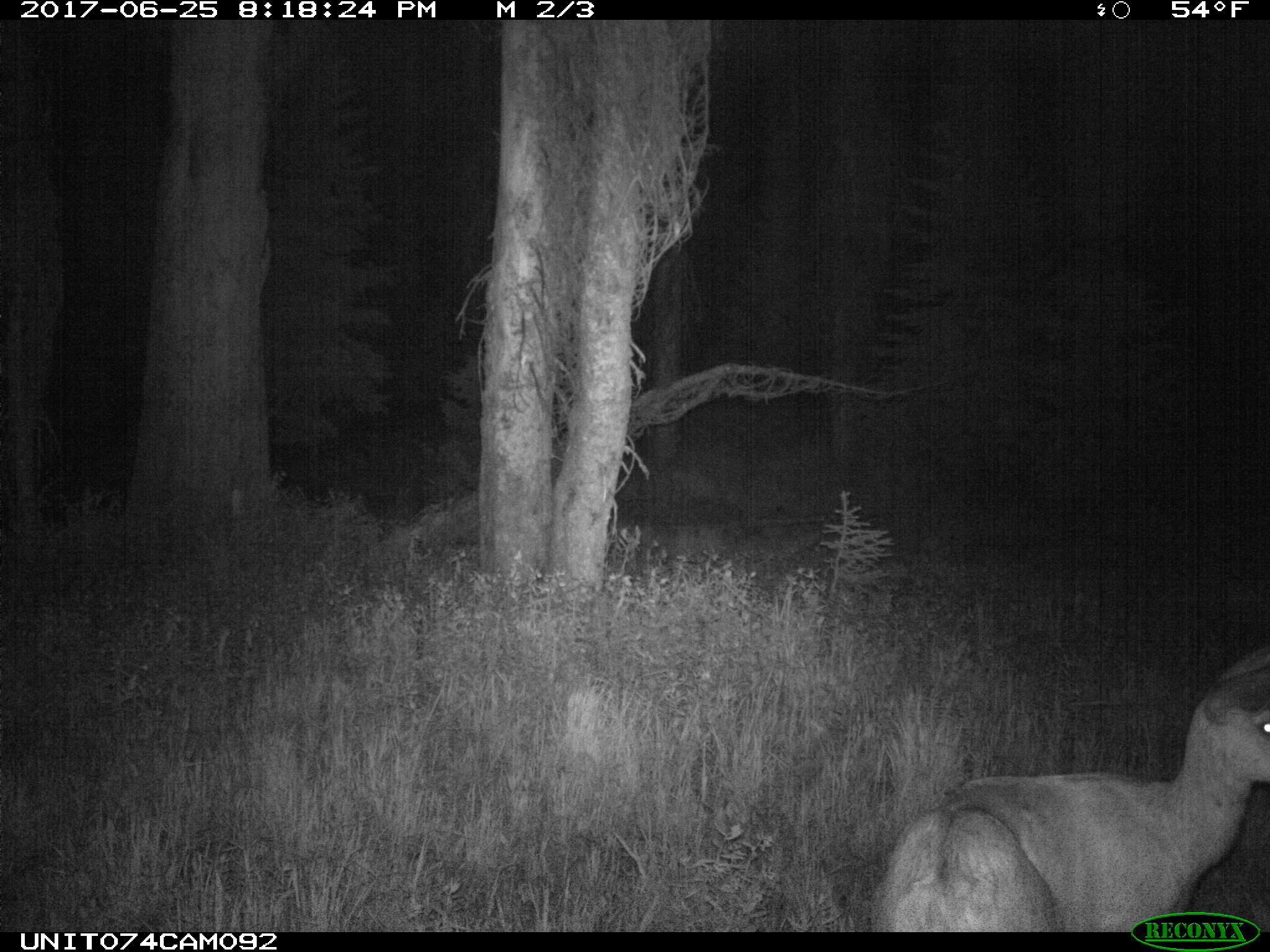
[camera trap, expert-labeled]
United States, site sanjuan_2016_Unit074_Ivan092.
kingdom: Animalia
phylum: Chordata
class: Mammalia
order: Artiodactyla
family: Cervidae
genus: Odocoileus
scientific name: Odocoileus hemionus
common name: mule deer